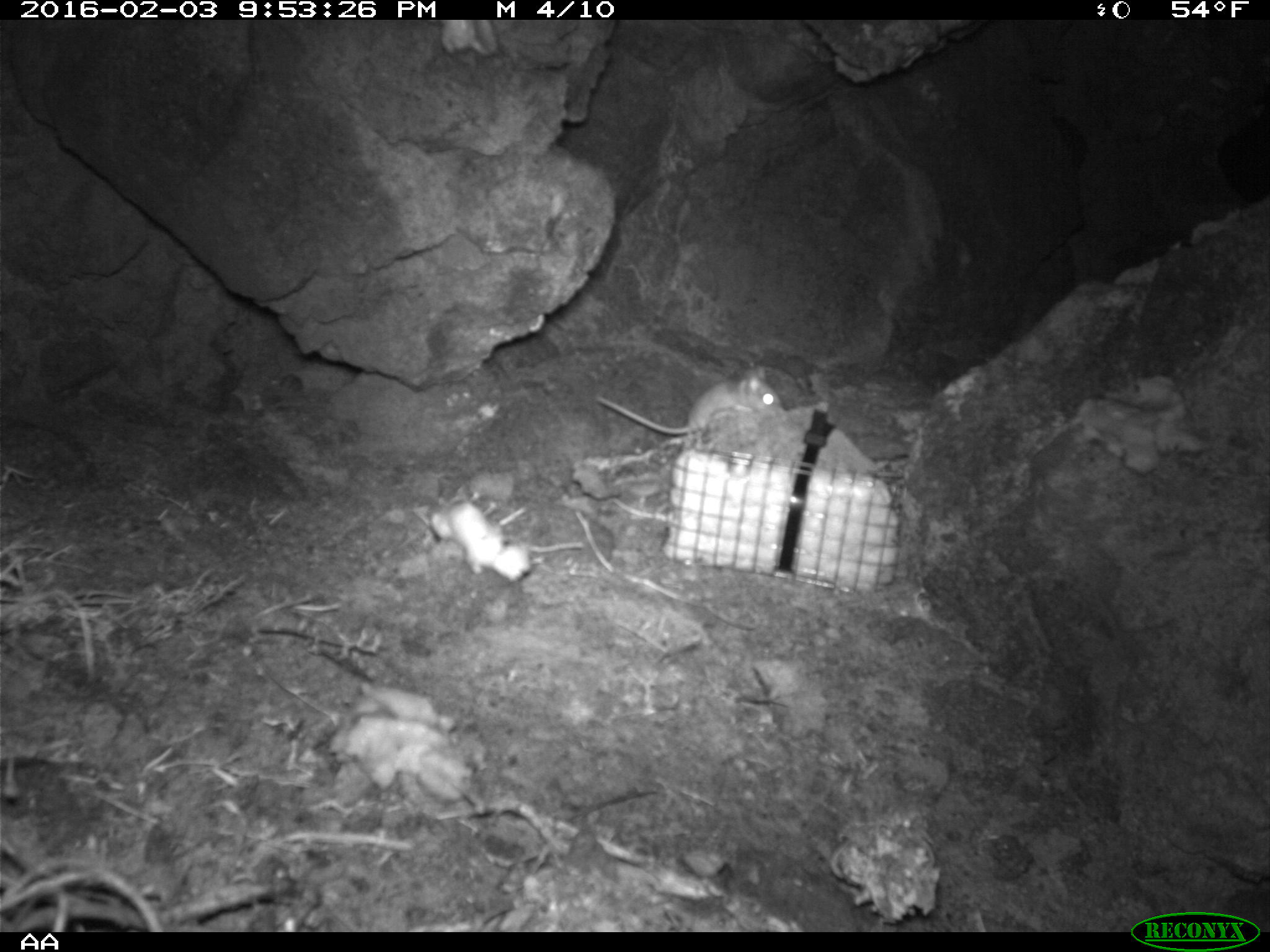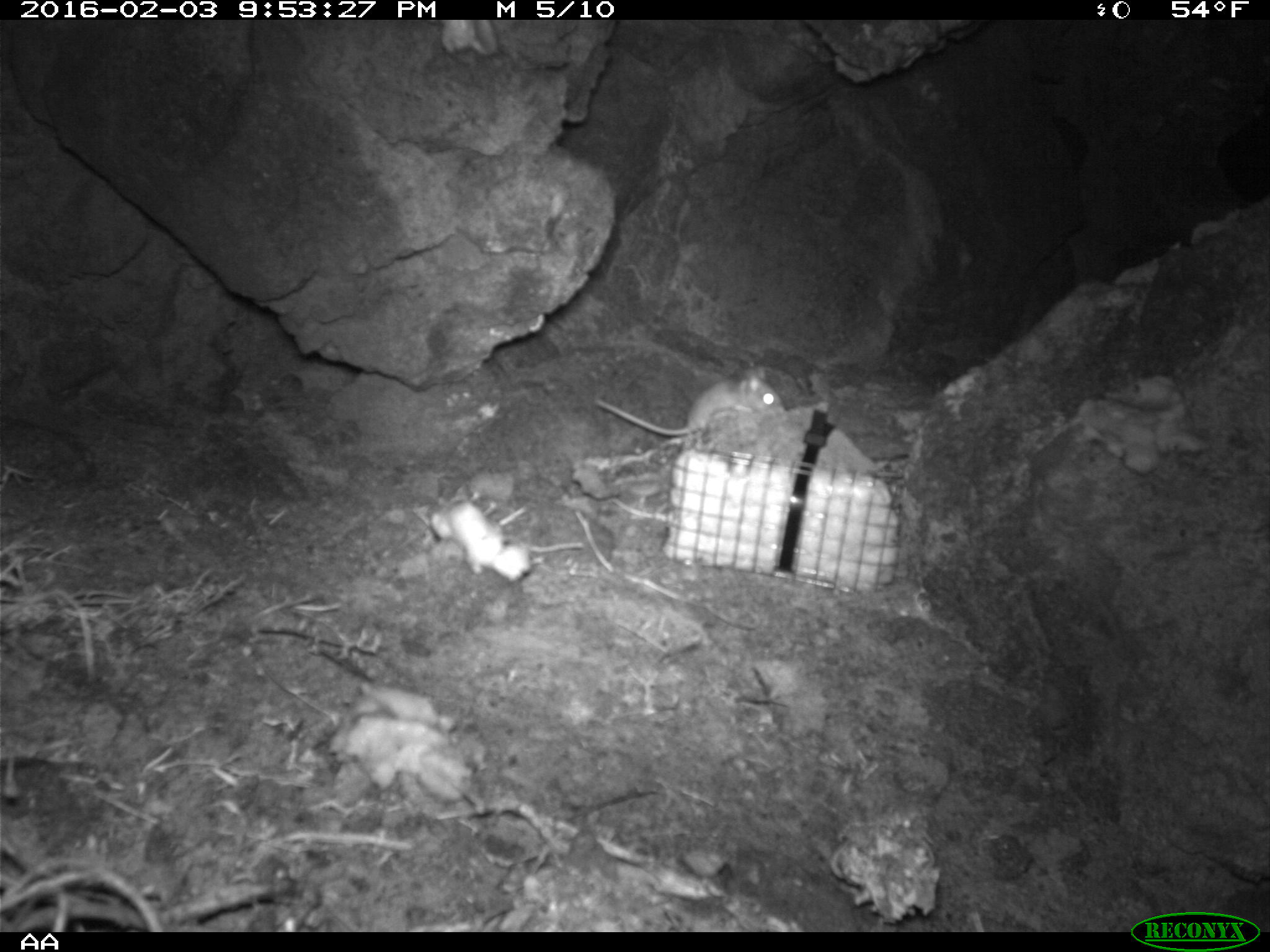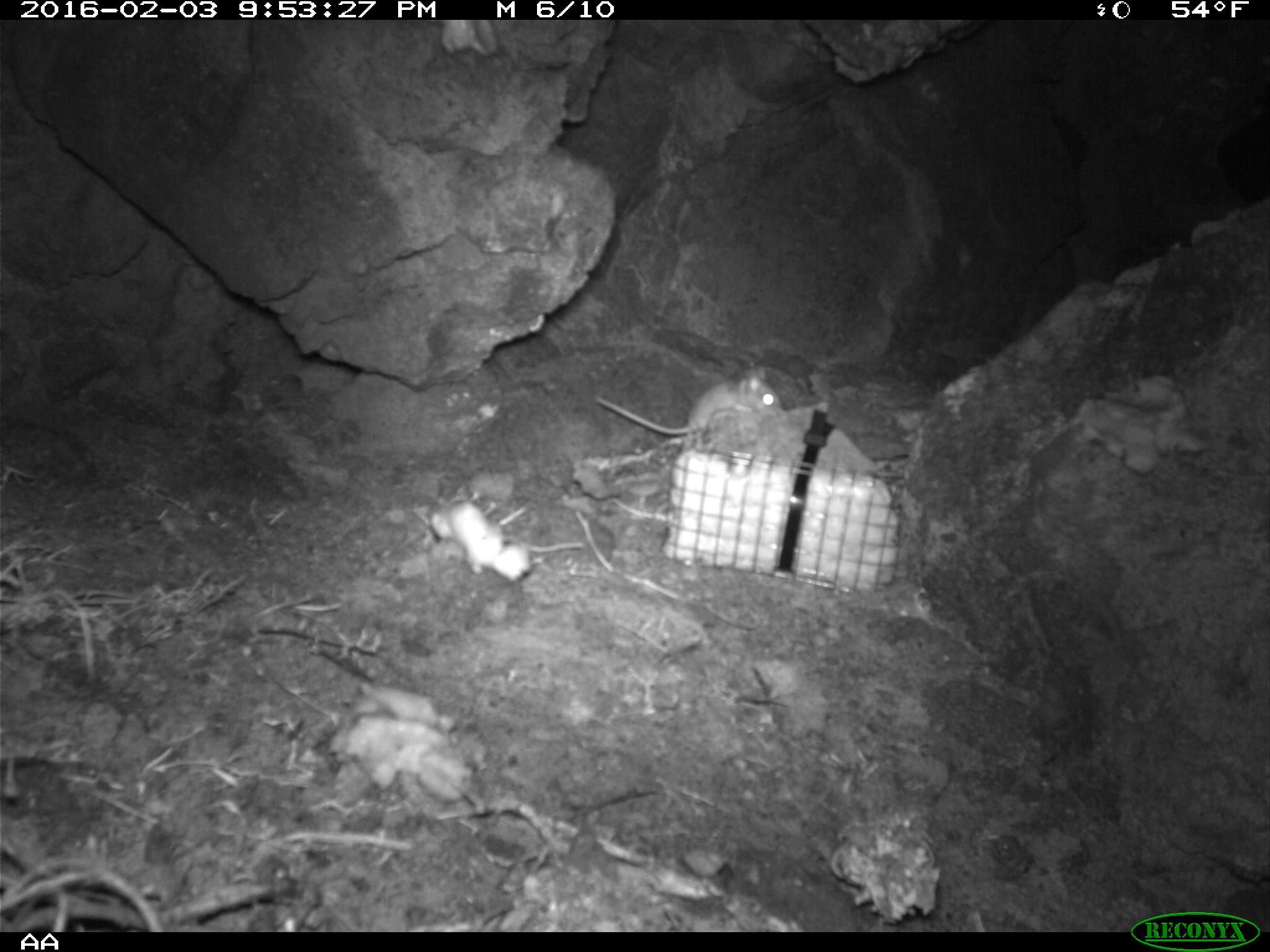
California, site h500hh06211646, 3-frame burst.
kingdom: Animalia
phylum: Chordata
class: Mammalia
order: Rodentia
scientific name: Rodentia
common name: rodent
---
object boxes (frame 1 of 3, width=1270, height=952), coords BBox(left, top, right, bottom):
rodent: BBox(595, 364, 784, 434)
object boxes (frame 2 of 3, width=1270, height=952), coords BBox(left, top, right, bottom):
rodent: BBox(596, 370, 786, 446)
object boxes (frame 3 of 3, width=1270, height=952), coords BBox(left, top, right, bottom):
rodent: BBox(596, 361, 781, 433); BBox(493, 522, 585, 552)